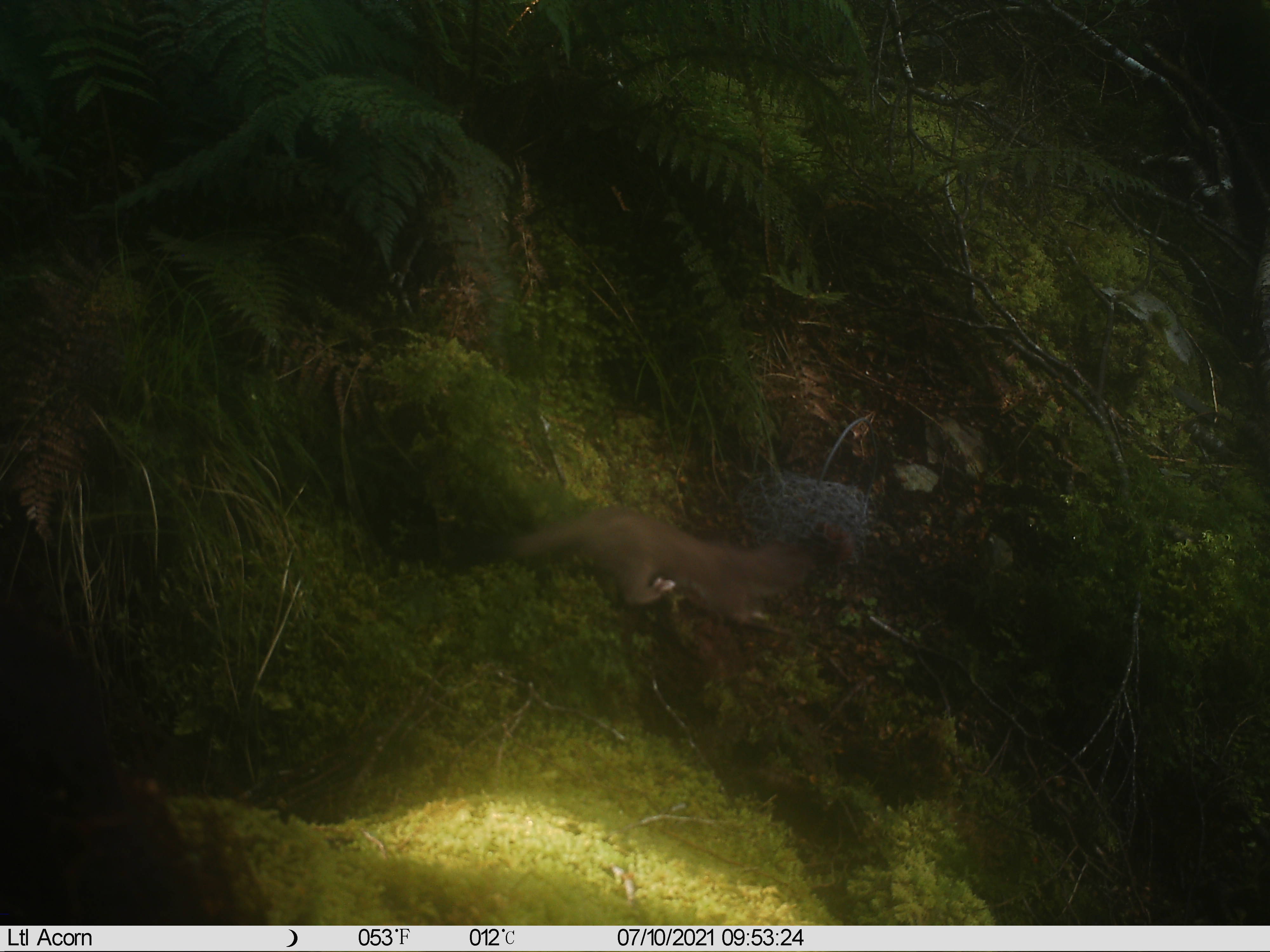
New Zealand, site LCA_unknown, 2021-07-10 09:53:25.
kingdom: Animalia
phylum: Chordata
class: Mammalia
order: Carnivora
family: Mustelidae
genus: Mustela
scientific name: Mustela erminea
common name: stoat